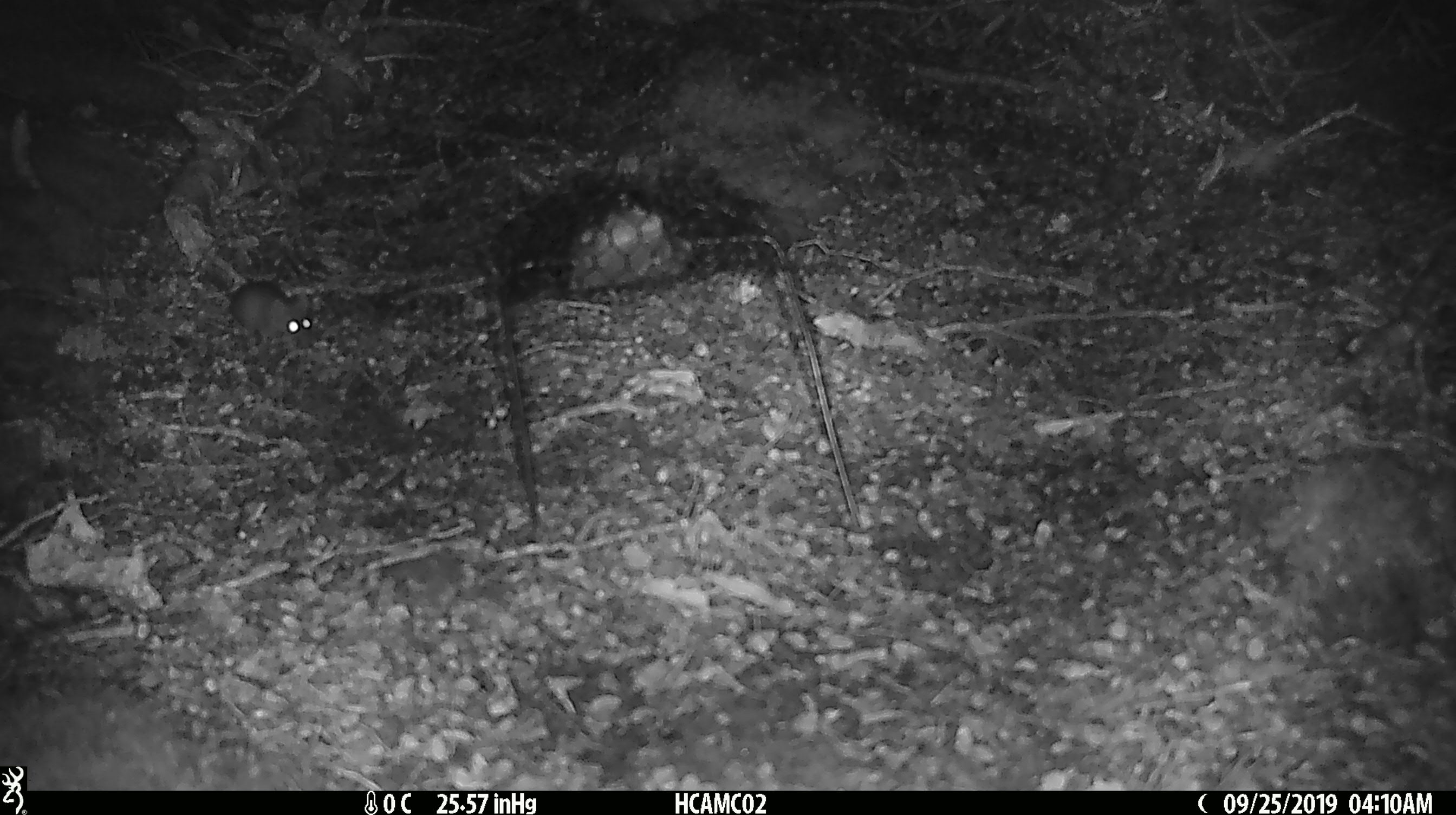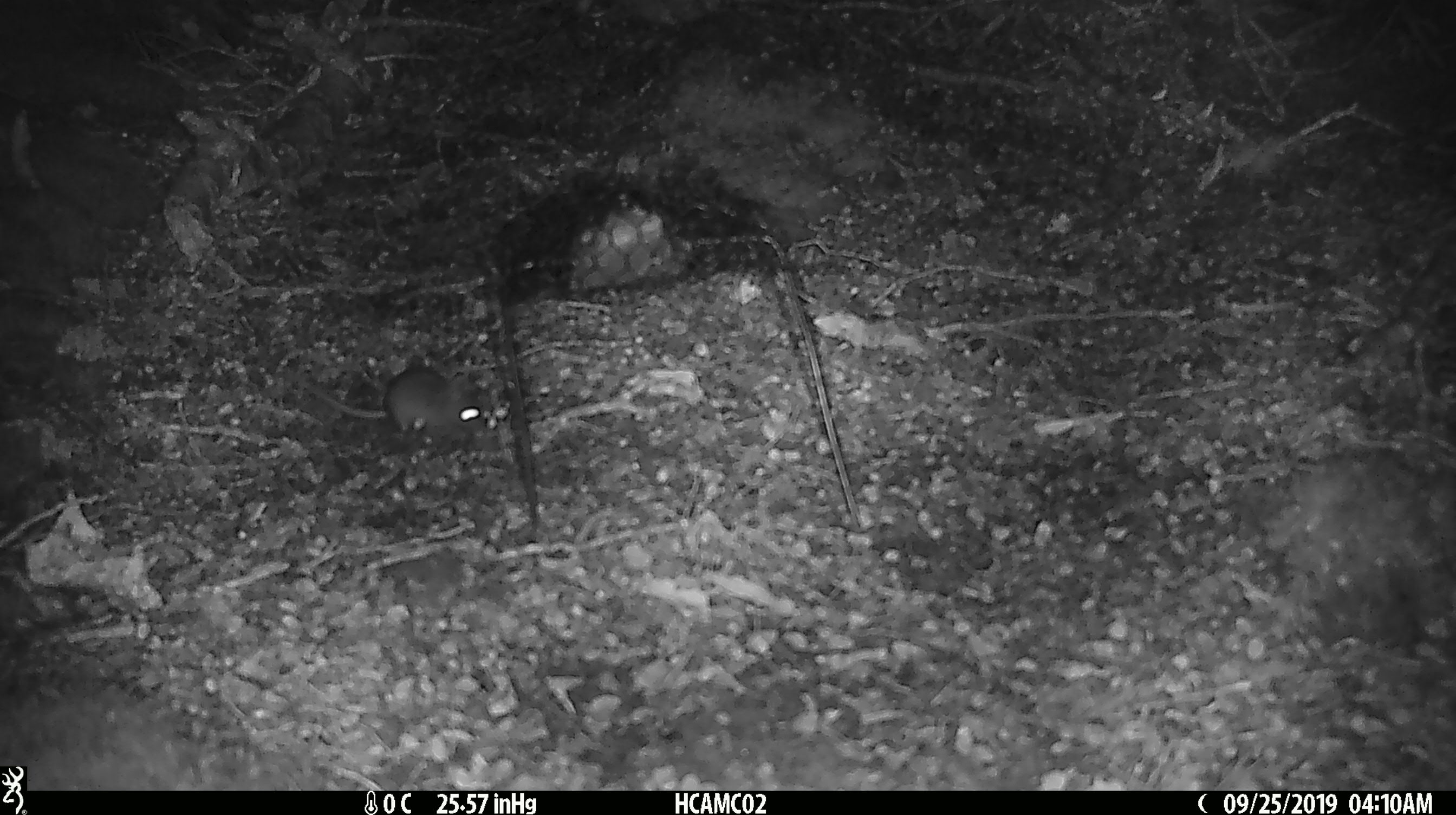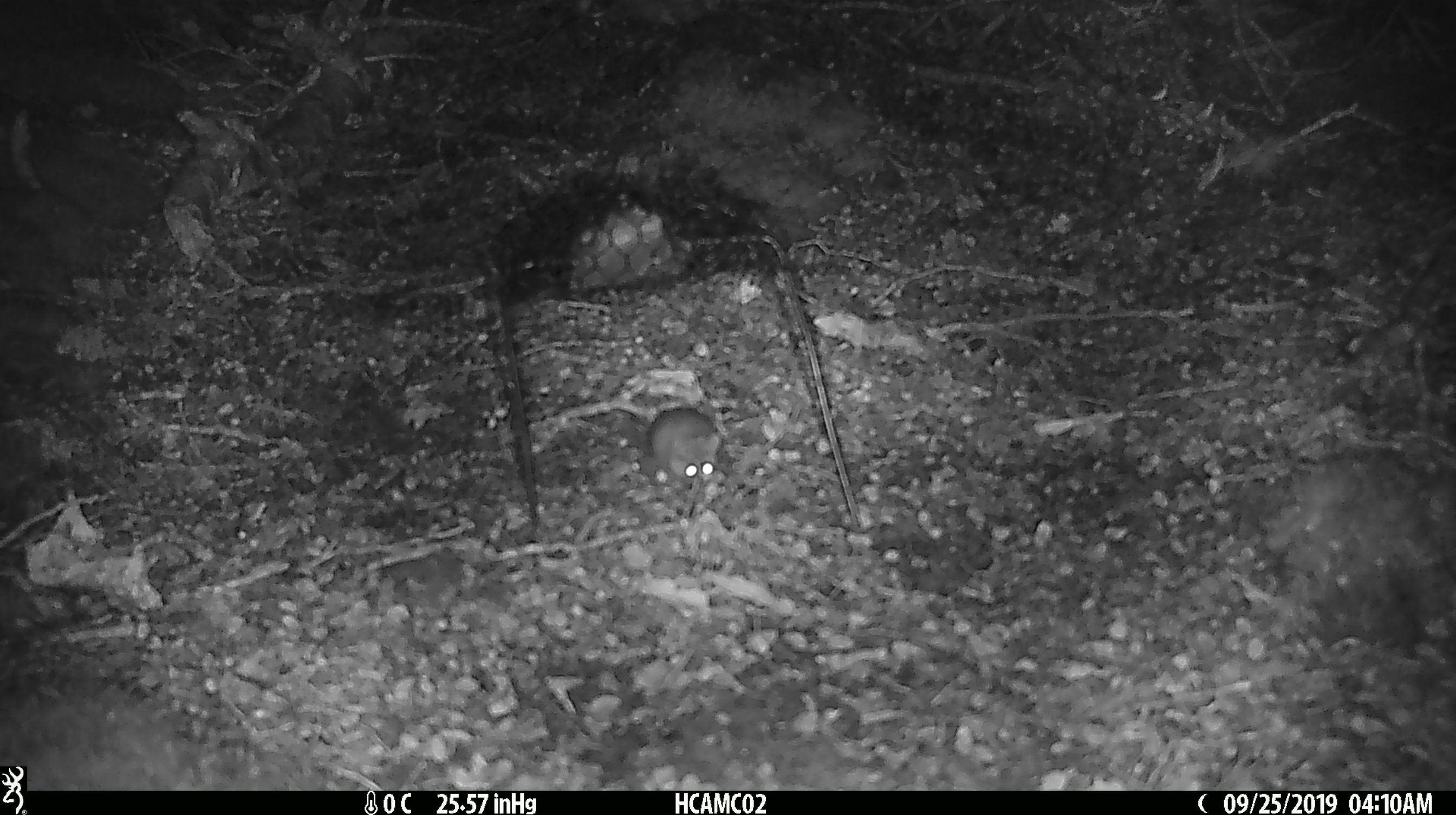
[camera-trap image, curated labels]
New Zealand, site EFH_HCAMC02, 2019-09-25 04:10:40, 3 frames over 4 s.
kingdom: Animalia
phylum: Chordata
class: Mammalia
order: Rodentia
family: Muridae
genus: Mus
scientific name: Mus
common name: mouse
Mouse (Mus).